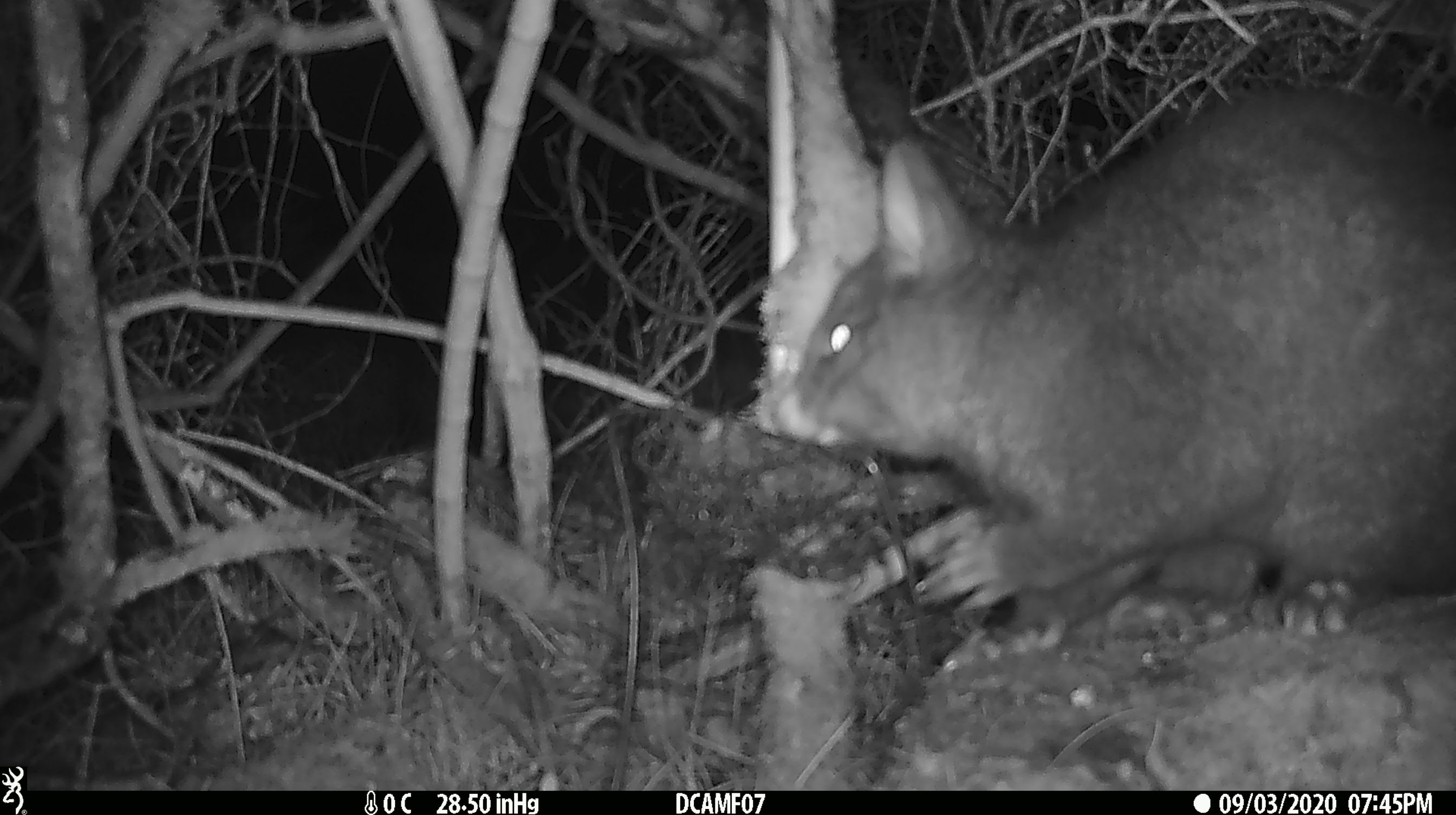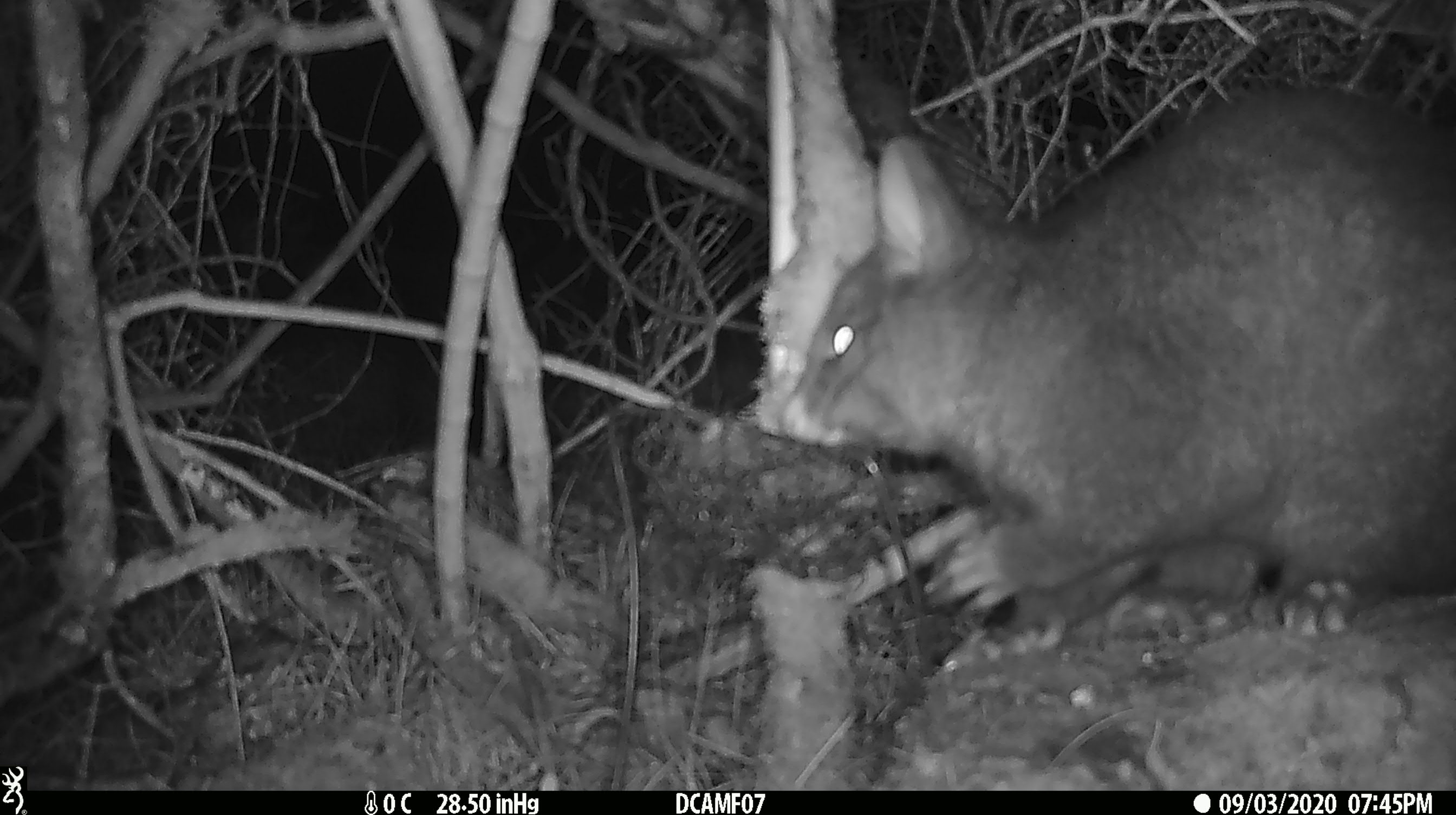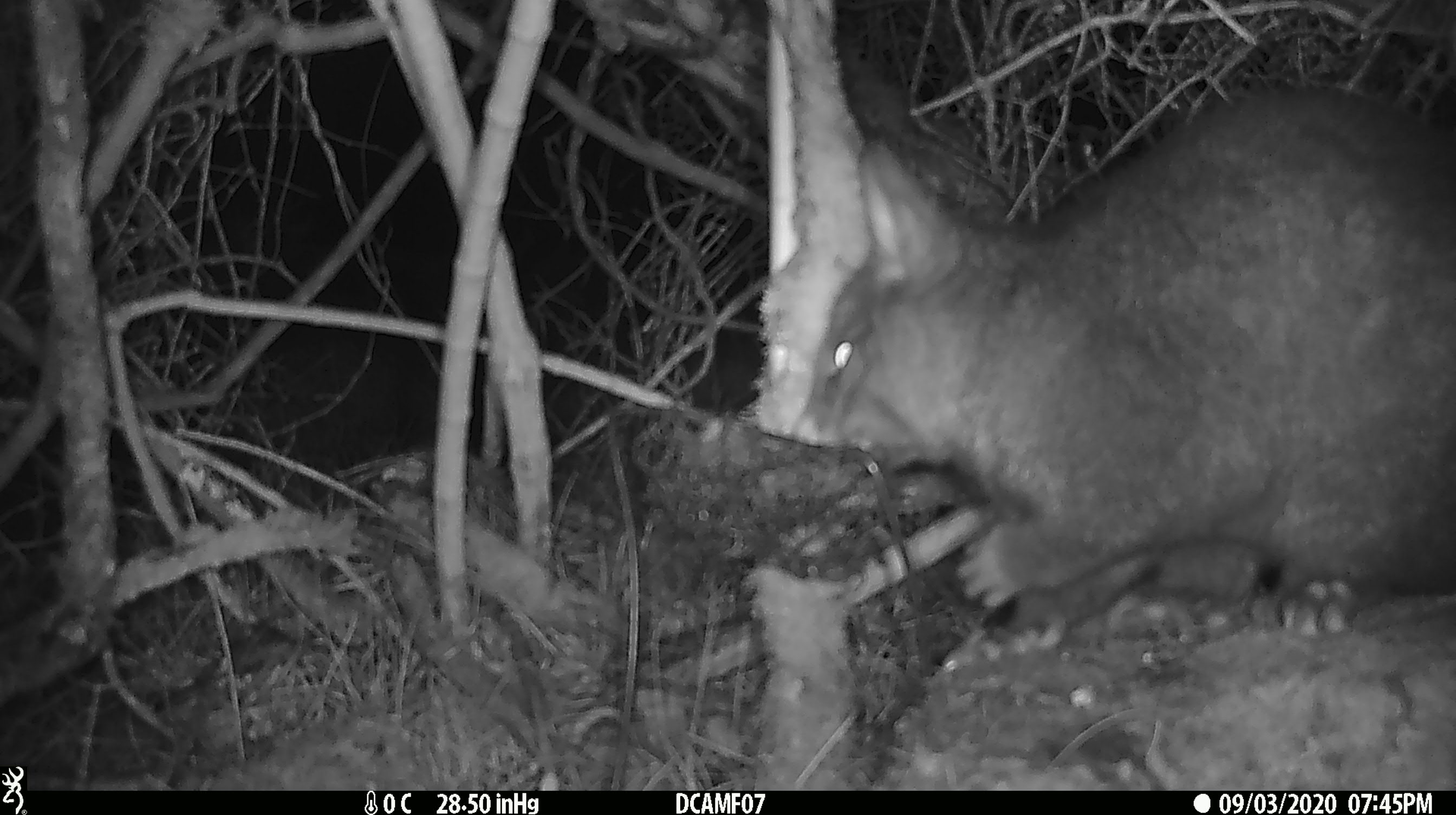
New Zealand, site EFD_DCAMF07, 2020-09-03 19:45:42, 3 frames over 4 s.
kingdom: Animalia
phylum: Chordata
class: Mammalia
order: Diprotodontia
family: Phalangeridae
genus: Trichosurus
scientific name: Trichosurus vulpecula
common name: common brushtail possum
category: possum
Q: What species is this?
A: Possum (common brushtail possum) (Trichosurus vulpecula).